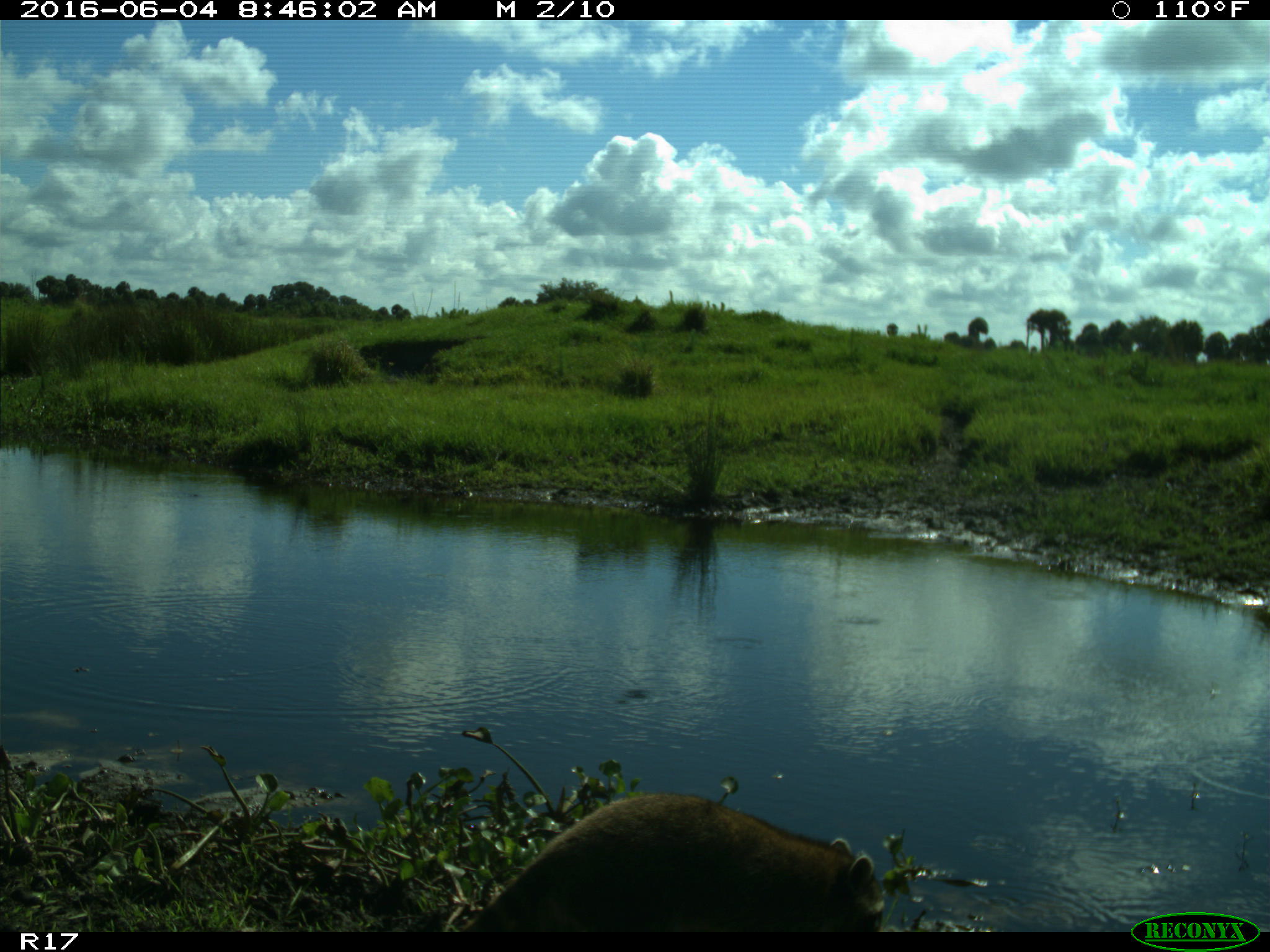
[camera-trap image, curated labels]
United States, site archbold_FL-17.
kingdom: Animalia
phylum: Chordata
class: Mammalia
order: Carnivora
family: Procyonidae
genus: Procyon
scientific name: Procyon lotor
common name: common raccoon